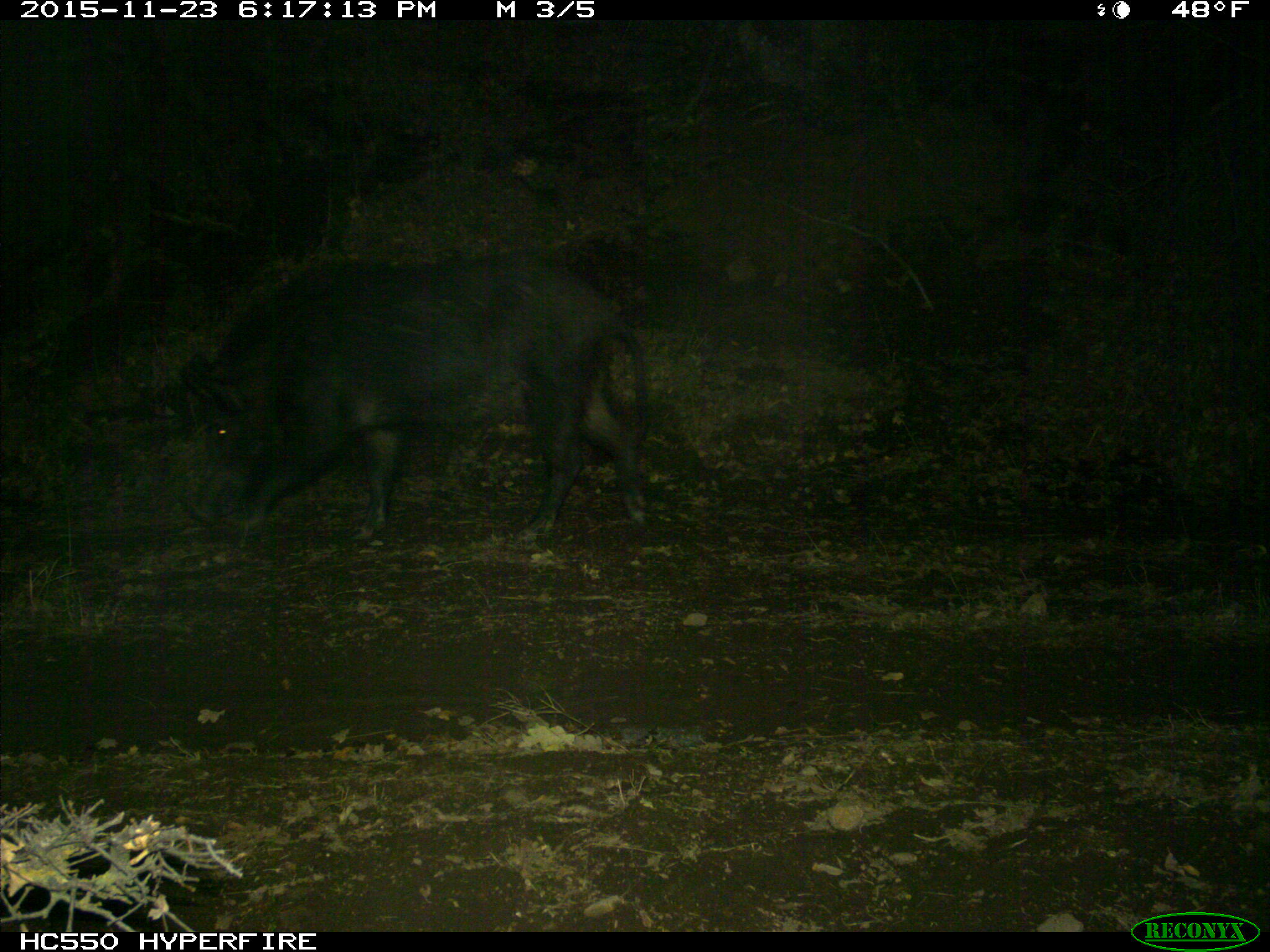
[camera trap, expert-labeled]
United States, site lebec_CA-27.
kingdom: Animalia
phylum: Chordata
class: Mammalia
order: Artiodactyla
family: Suidae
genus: Sus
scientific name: Sus scrofa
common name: wild boar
Sus scrofa (wild boar).